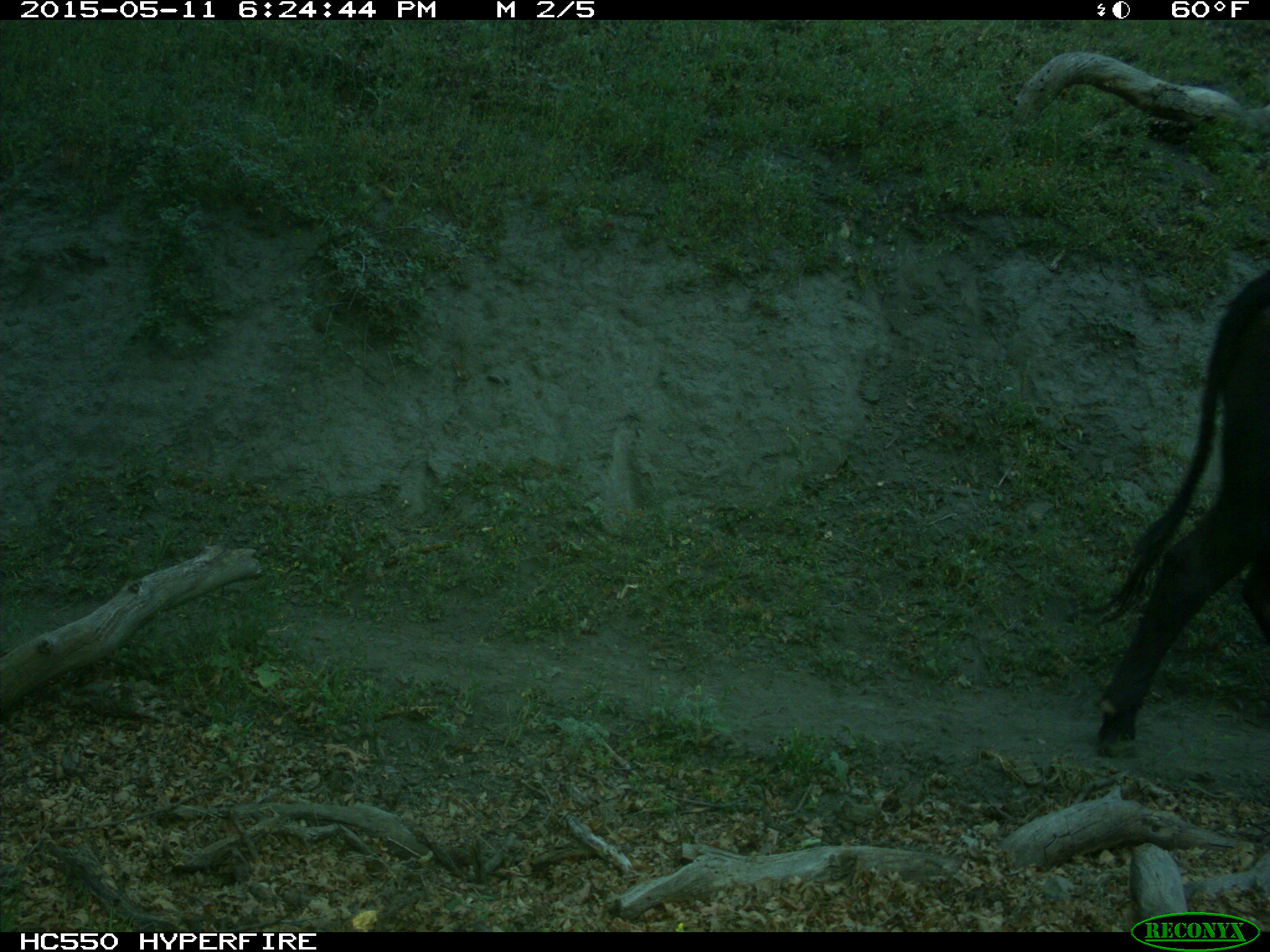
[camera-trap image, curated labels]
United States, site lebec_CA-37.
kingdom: Animalia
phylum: Chordata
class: Mammalia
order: Artiodactyla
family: Bovidae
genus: Bos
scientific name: Bos taurus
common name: domestic cow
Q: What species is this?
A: Bos taurus (domestic cow).